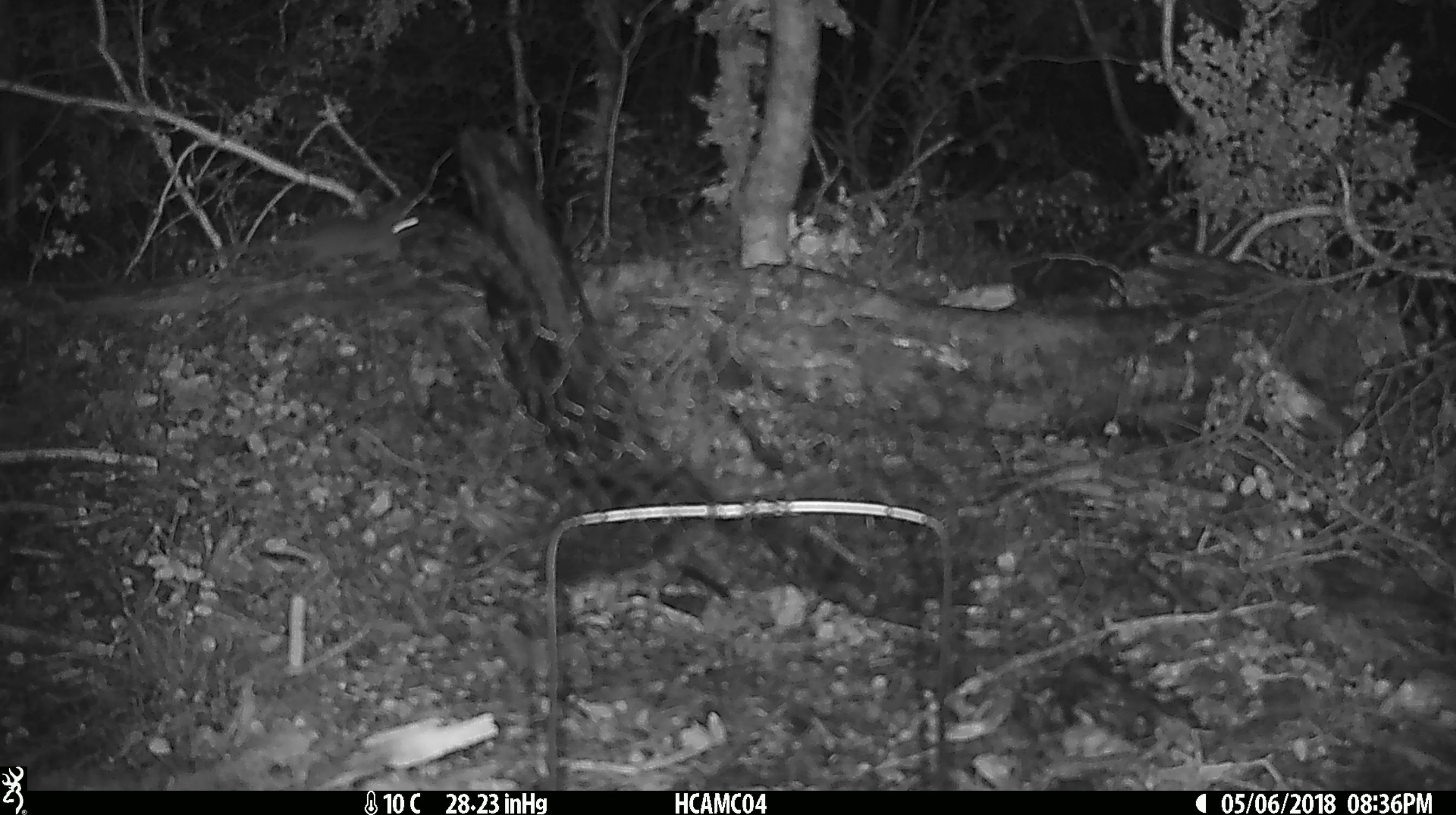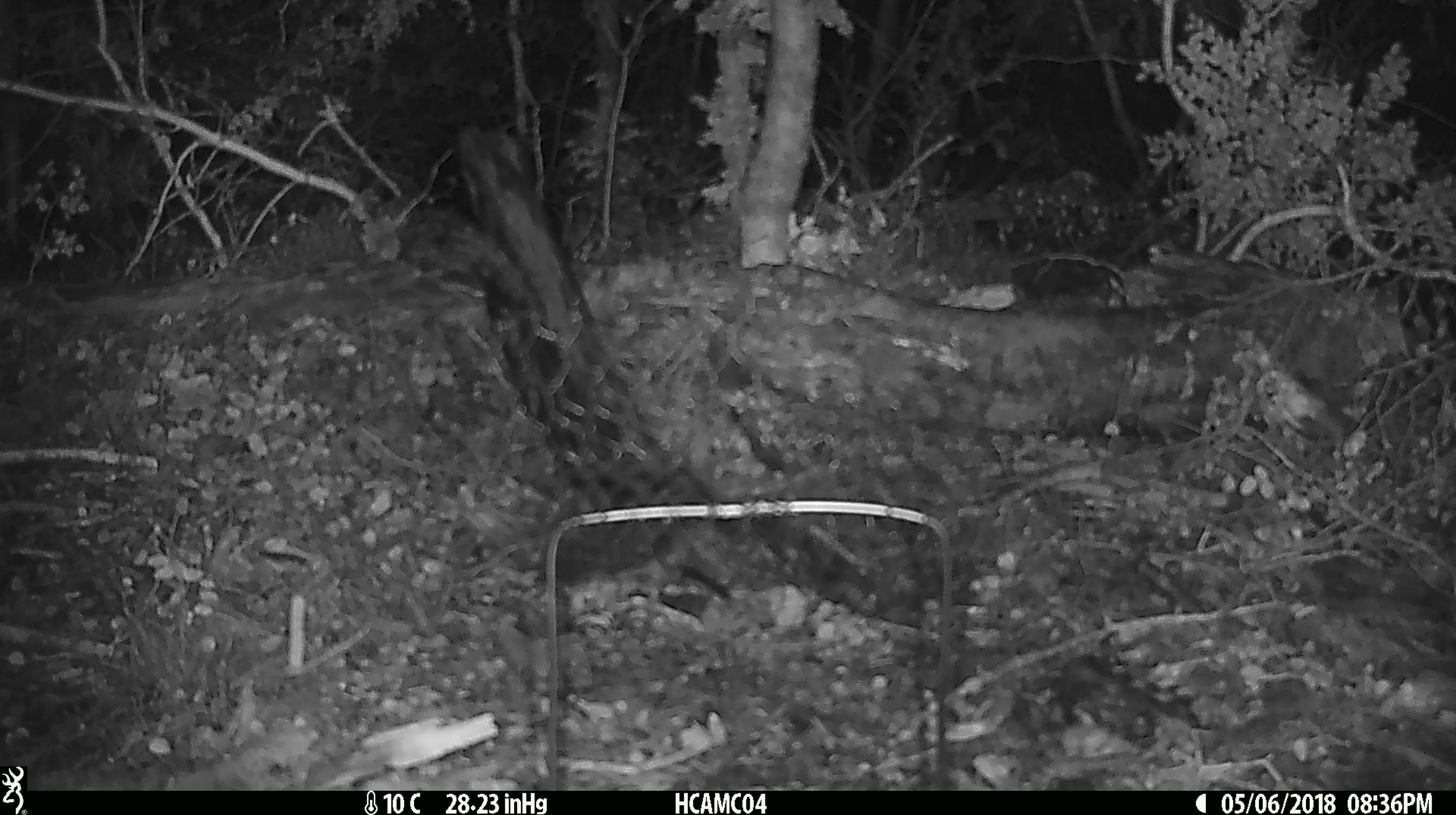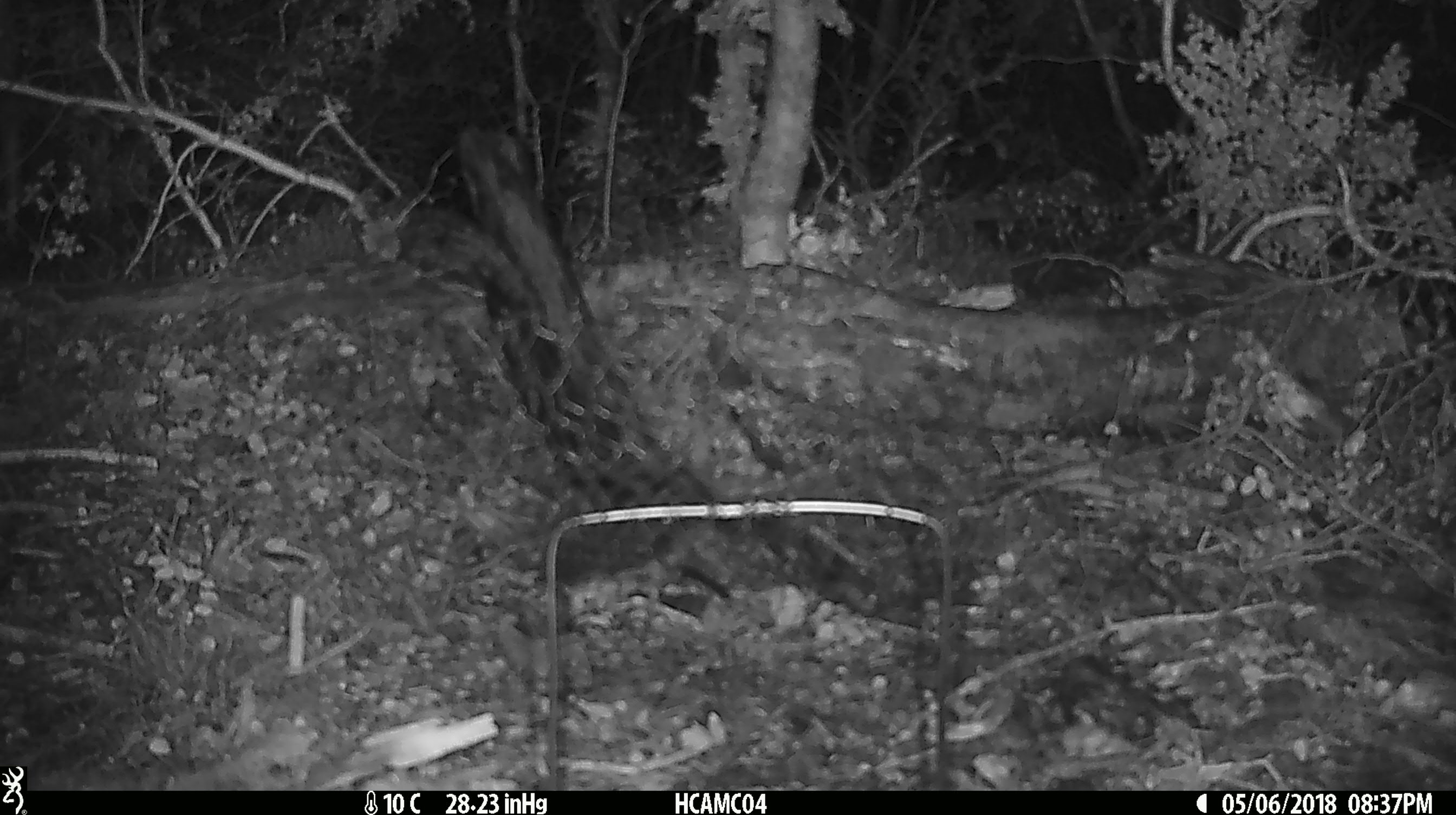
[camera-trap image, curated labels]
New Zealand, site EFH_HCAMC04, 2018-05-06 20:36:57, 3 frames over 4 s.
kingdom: Animalia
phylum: Chordata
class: Mammalia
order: Rodentia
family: Muridae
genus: Mus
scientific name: Mus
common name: mouse